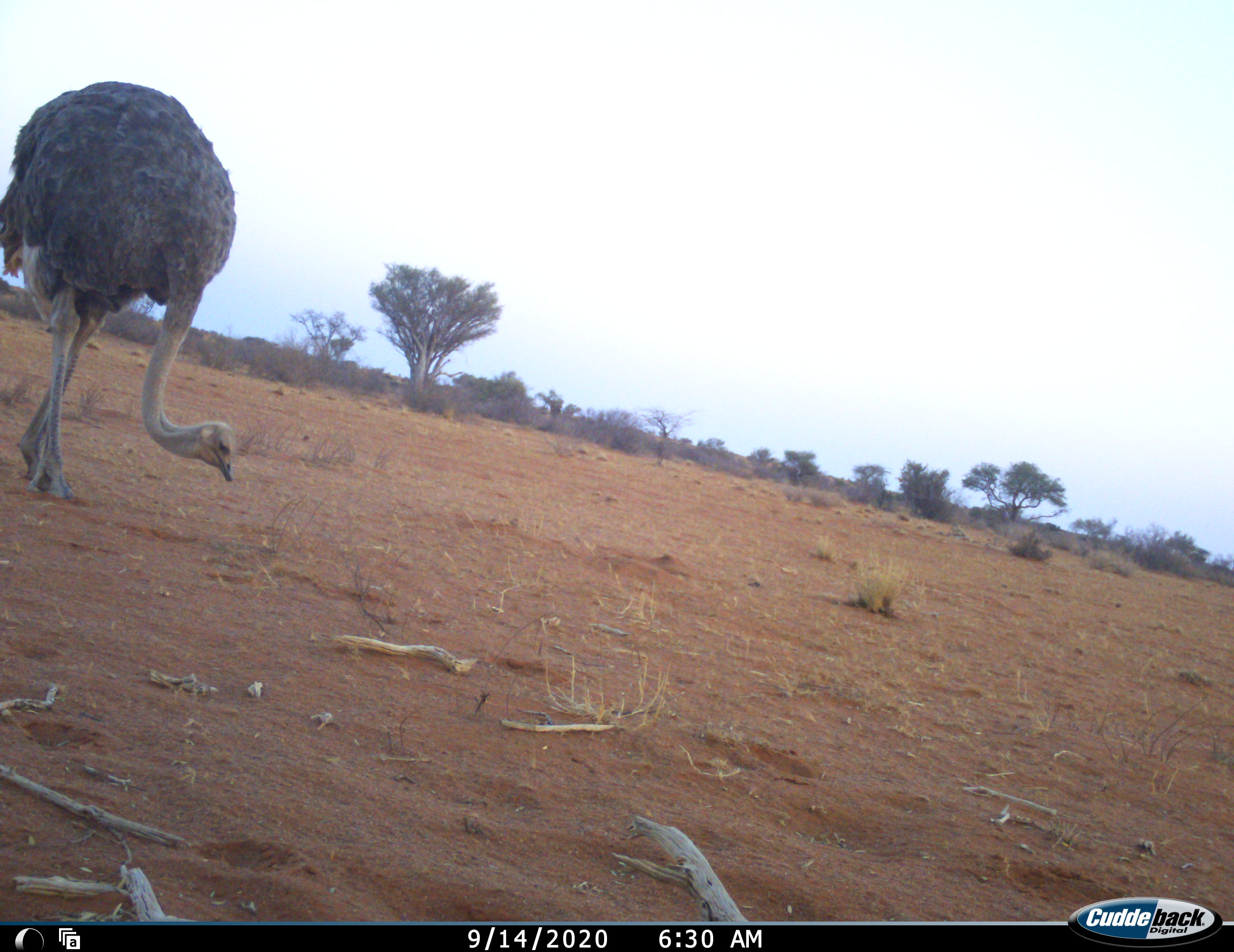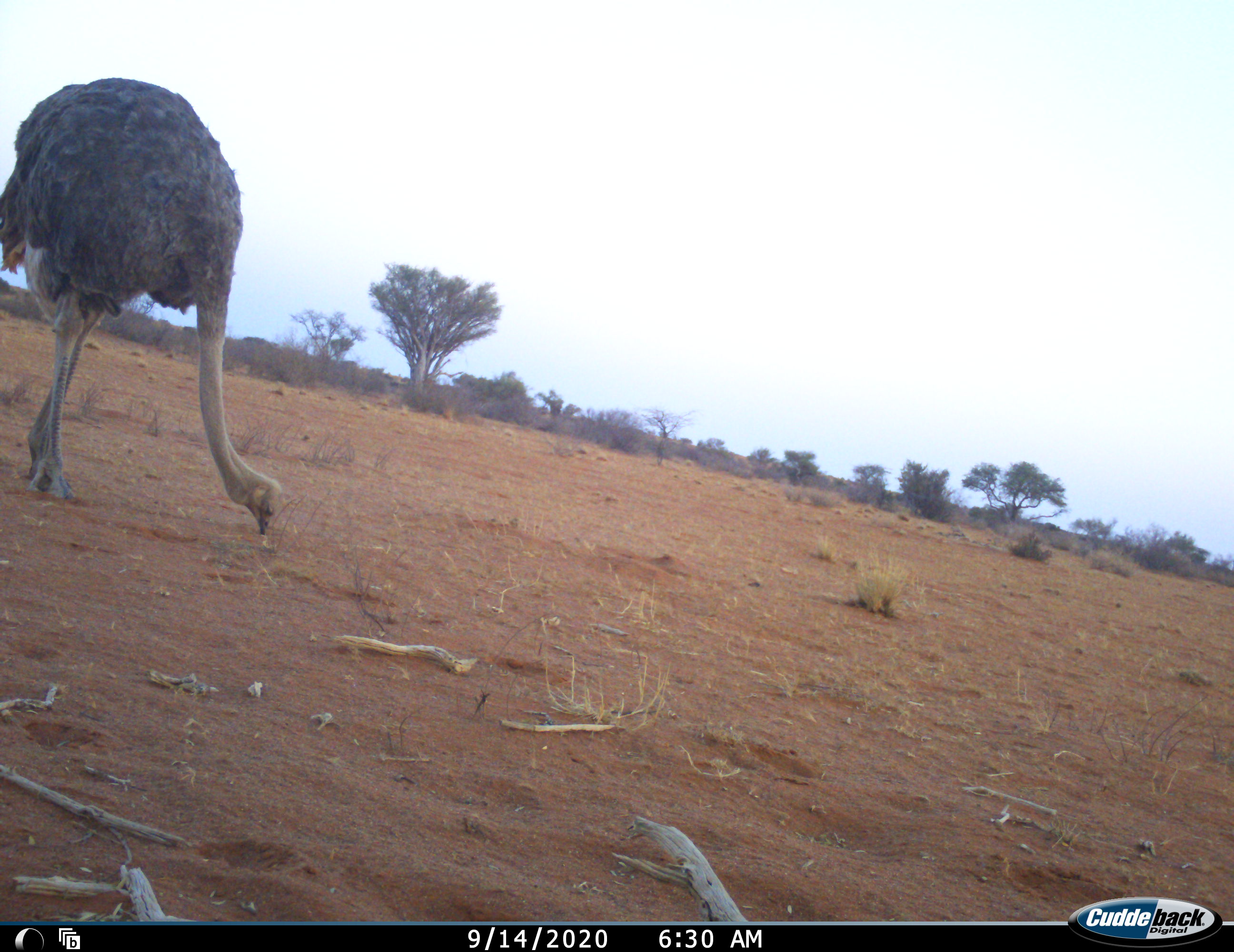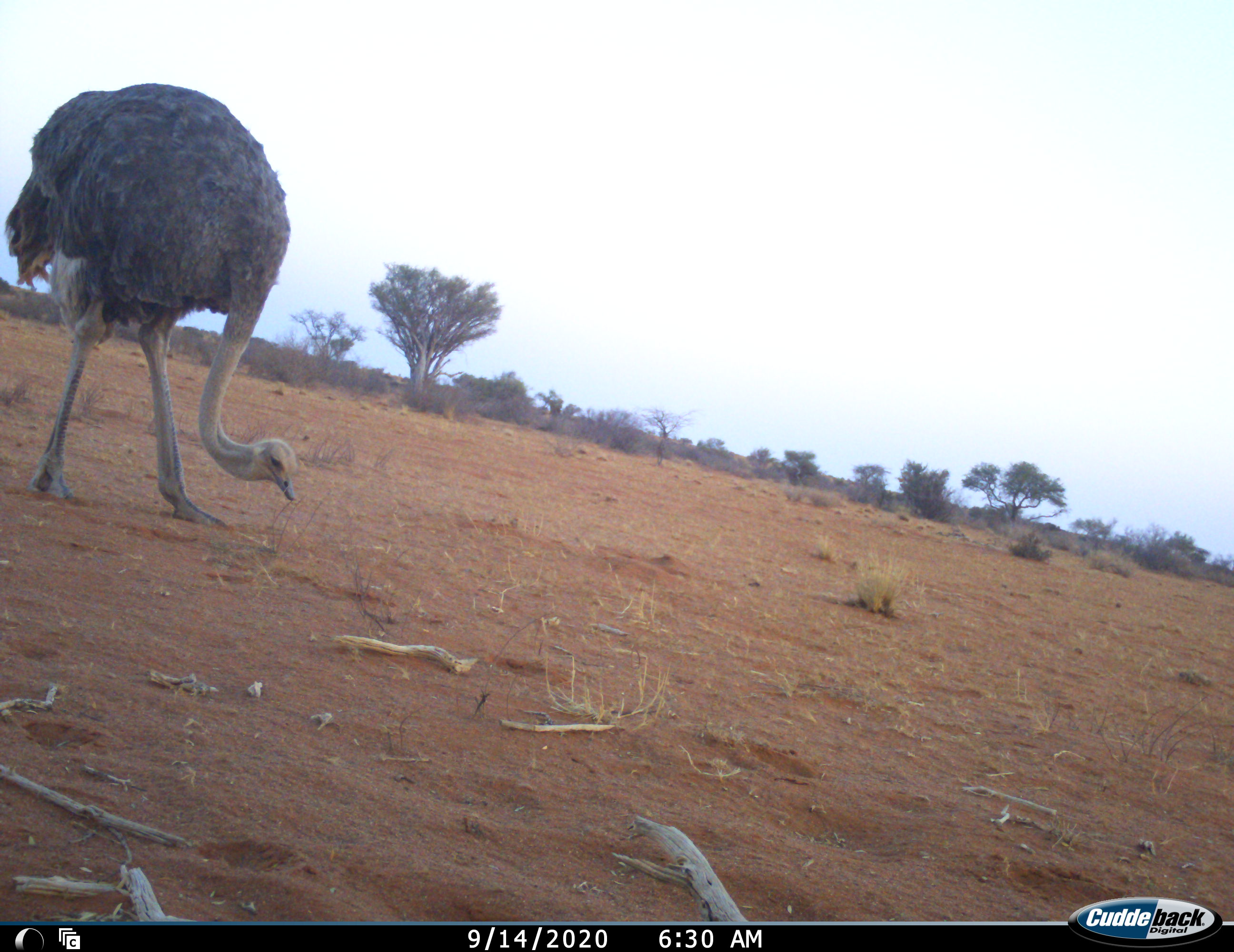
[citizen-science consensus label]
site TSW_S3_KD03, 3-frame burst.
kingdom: Animalia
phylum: Chordata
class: Aves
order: Struthioniformes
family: Struthionidae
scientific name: Struthionidae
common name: ostrich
Ostrich (Struthionidae), count 1. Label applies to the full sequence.